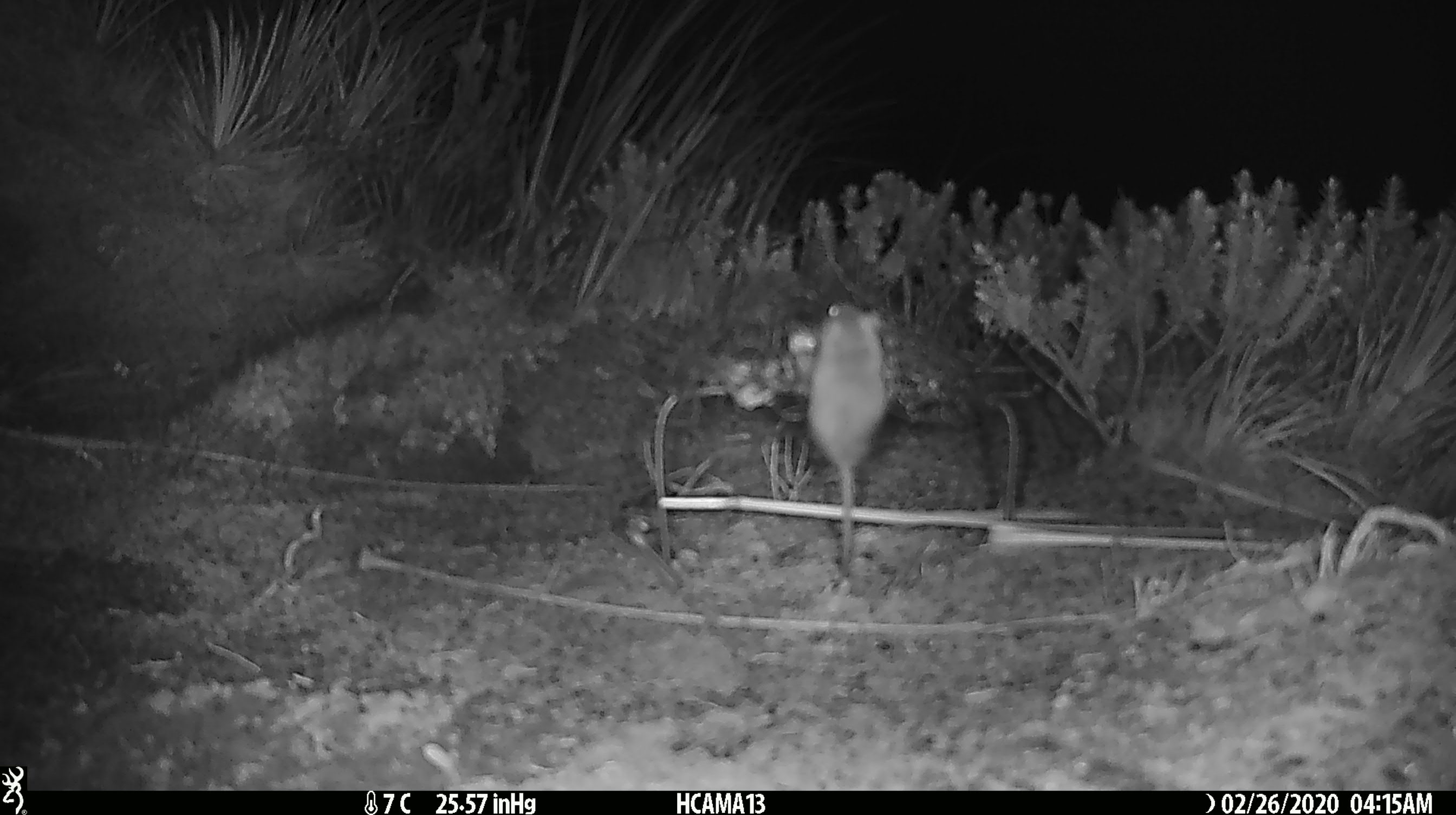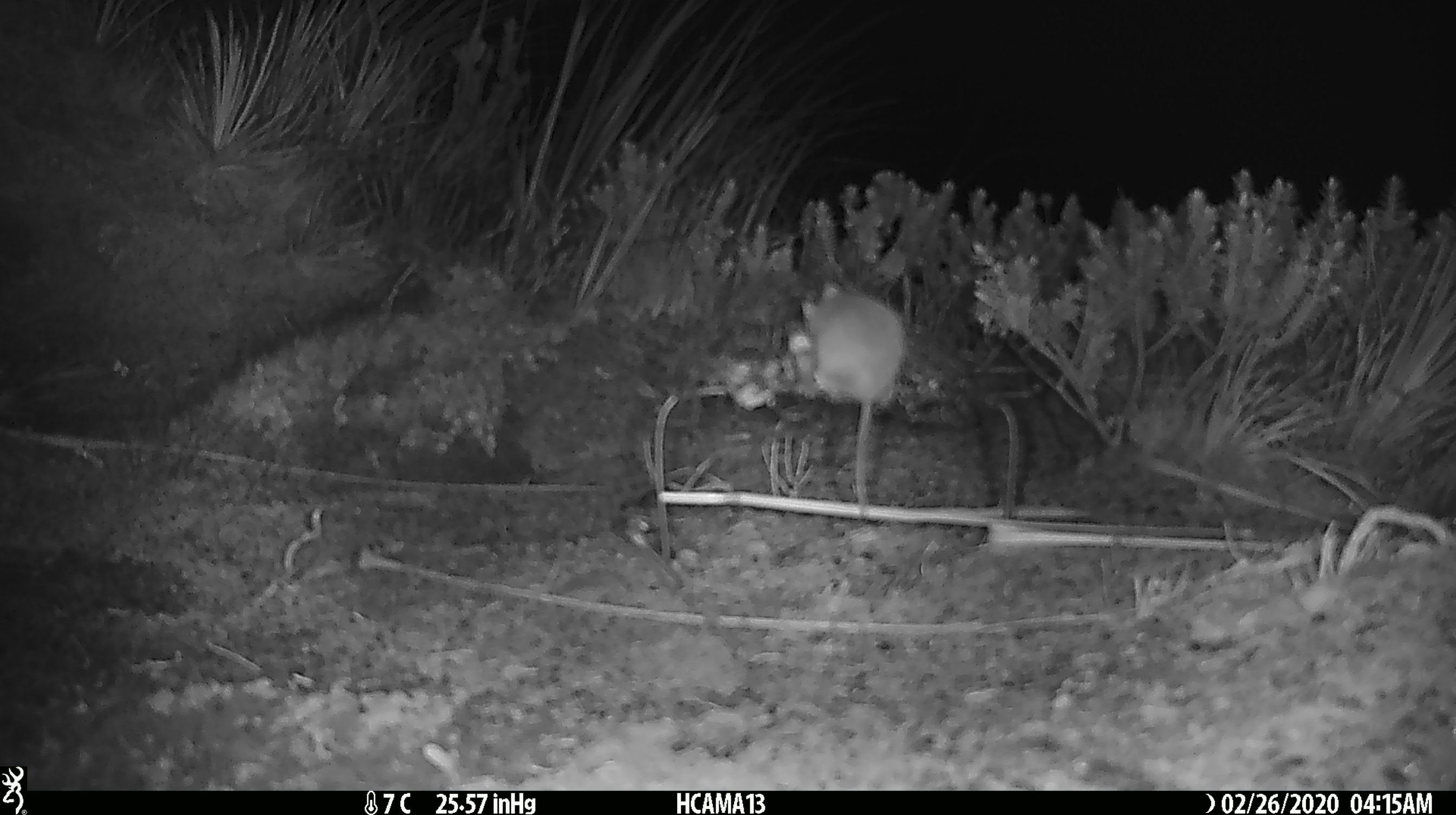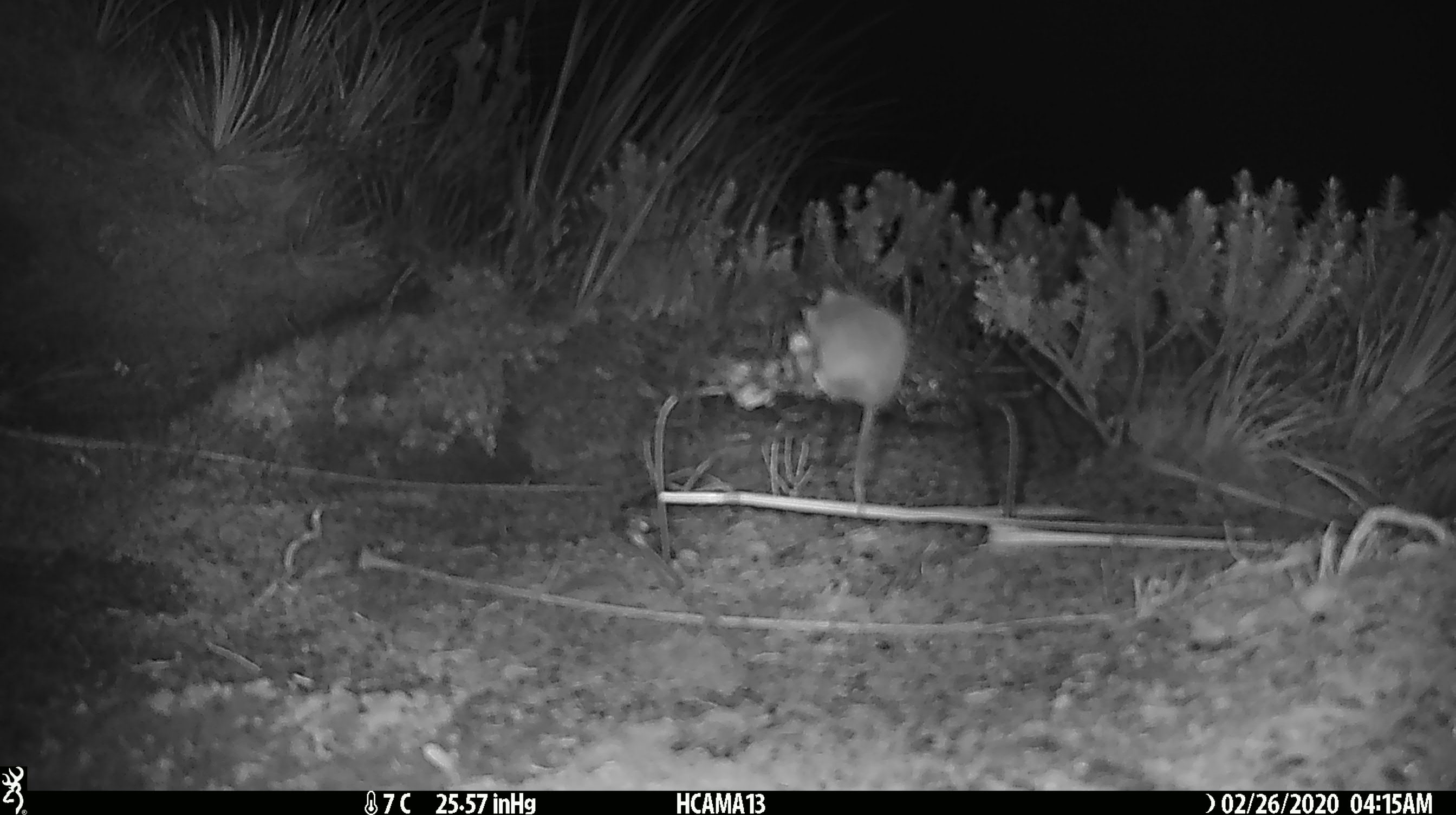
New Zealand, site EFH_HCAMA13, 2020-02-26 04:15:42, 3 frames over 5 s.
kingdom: Animalia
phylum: Chordata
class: Mammalia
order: Rodentia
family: Muridae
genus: Mus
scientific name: Mus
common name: mouse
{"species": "mouse (Mus)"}